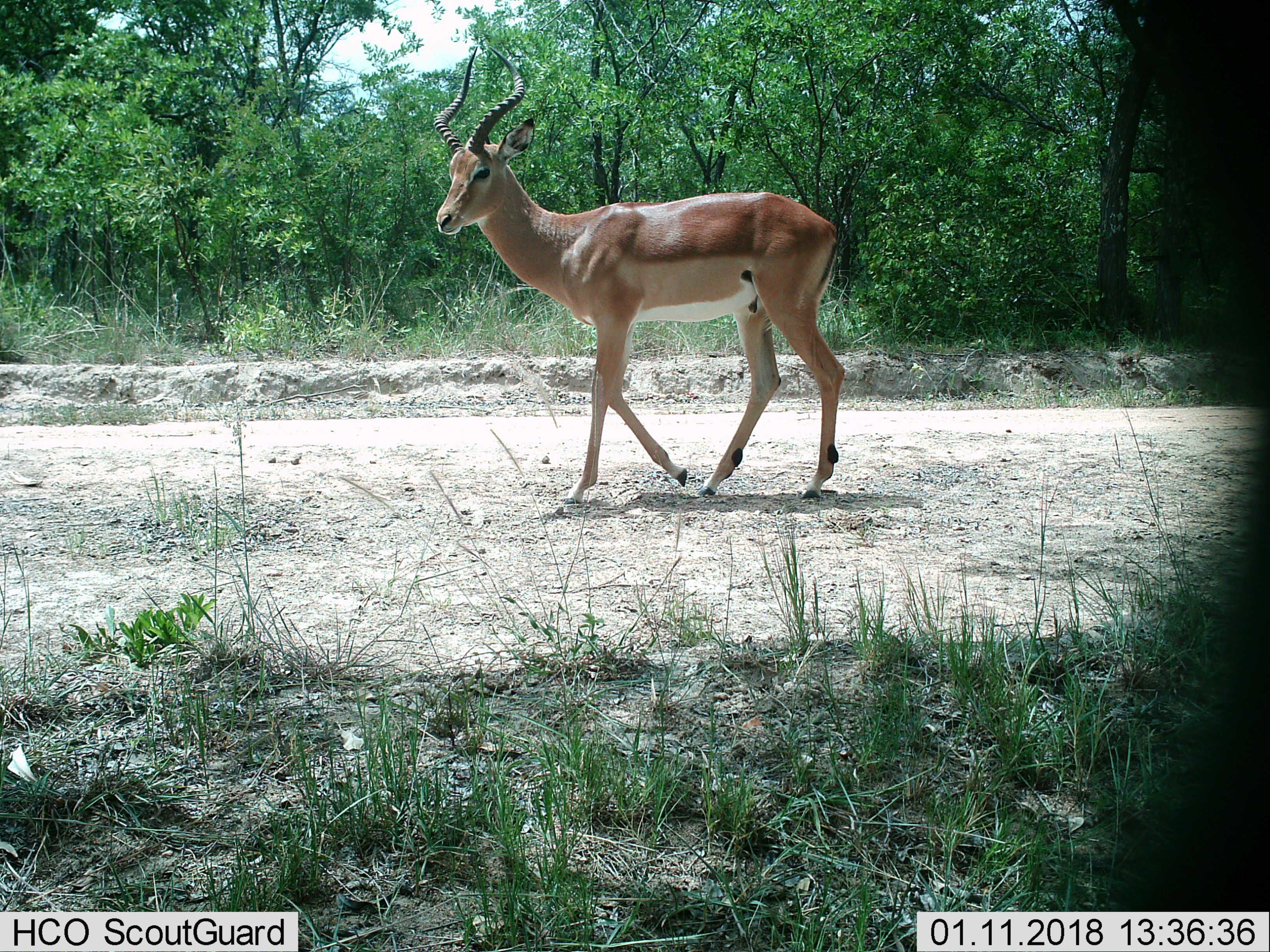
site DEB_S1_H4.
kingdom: Animalia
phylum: Chordata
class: Mammalia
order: Artiodactyla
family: Bovidae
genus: Aepyceros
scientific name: Aepyceros melampus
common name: impala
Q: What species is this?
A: Impala (Aepyceros melampus).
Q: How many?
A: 1.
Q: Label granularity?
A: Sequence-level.